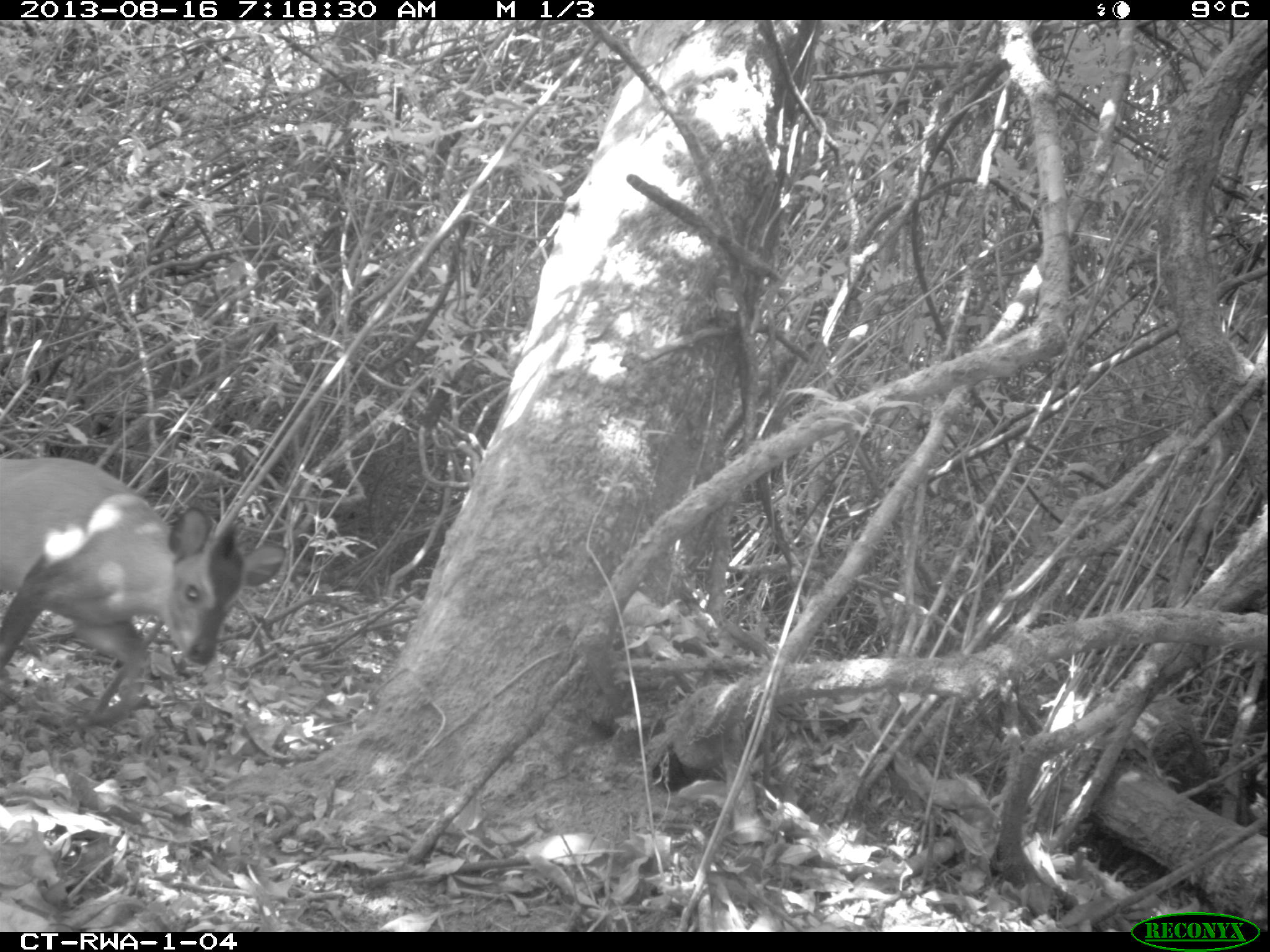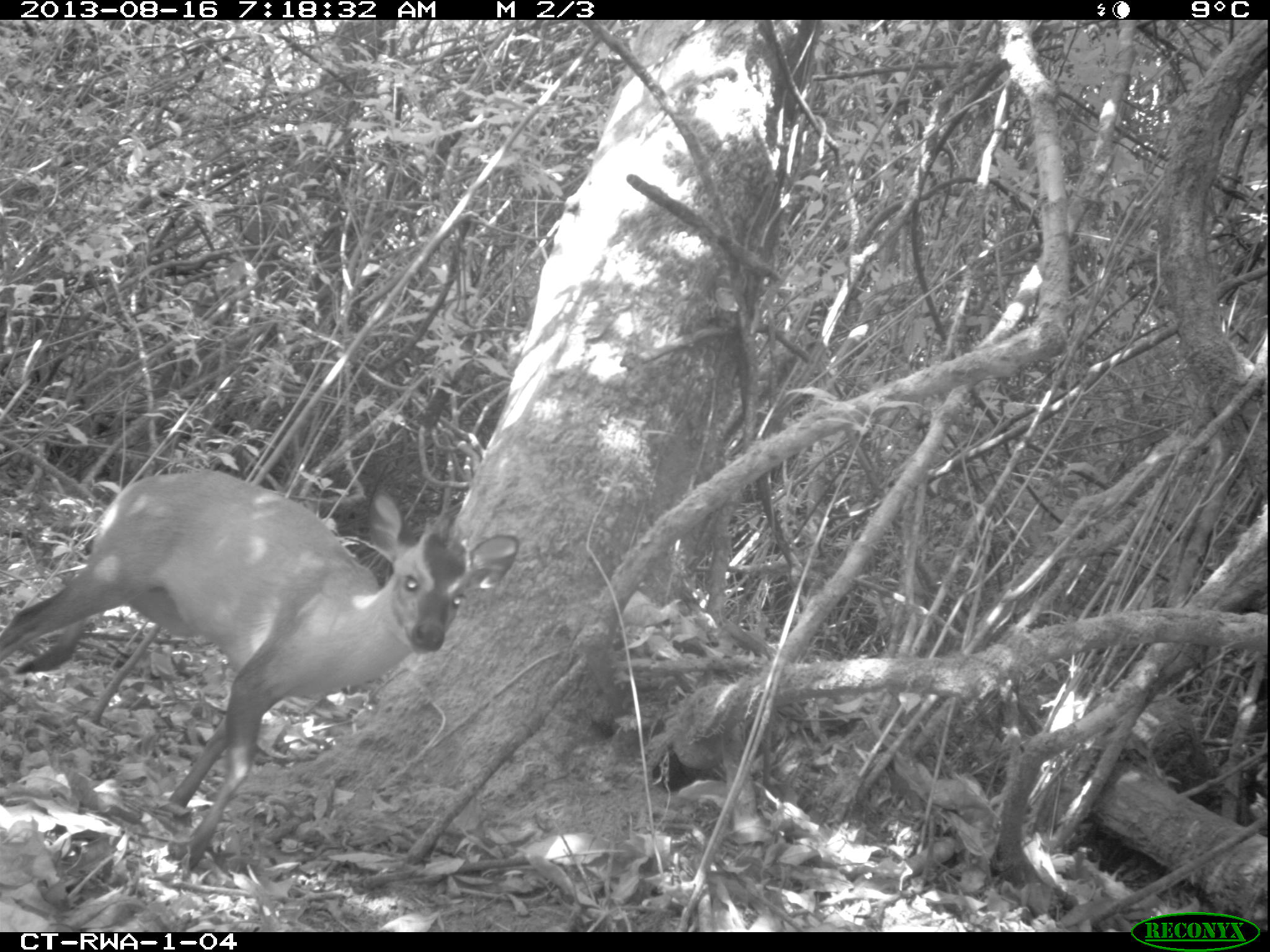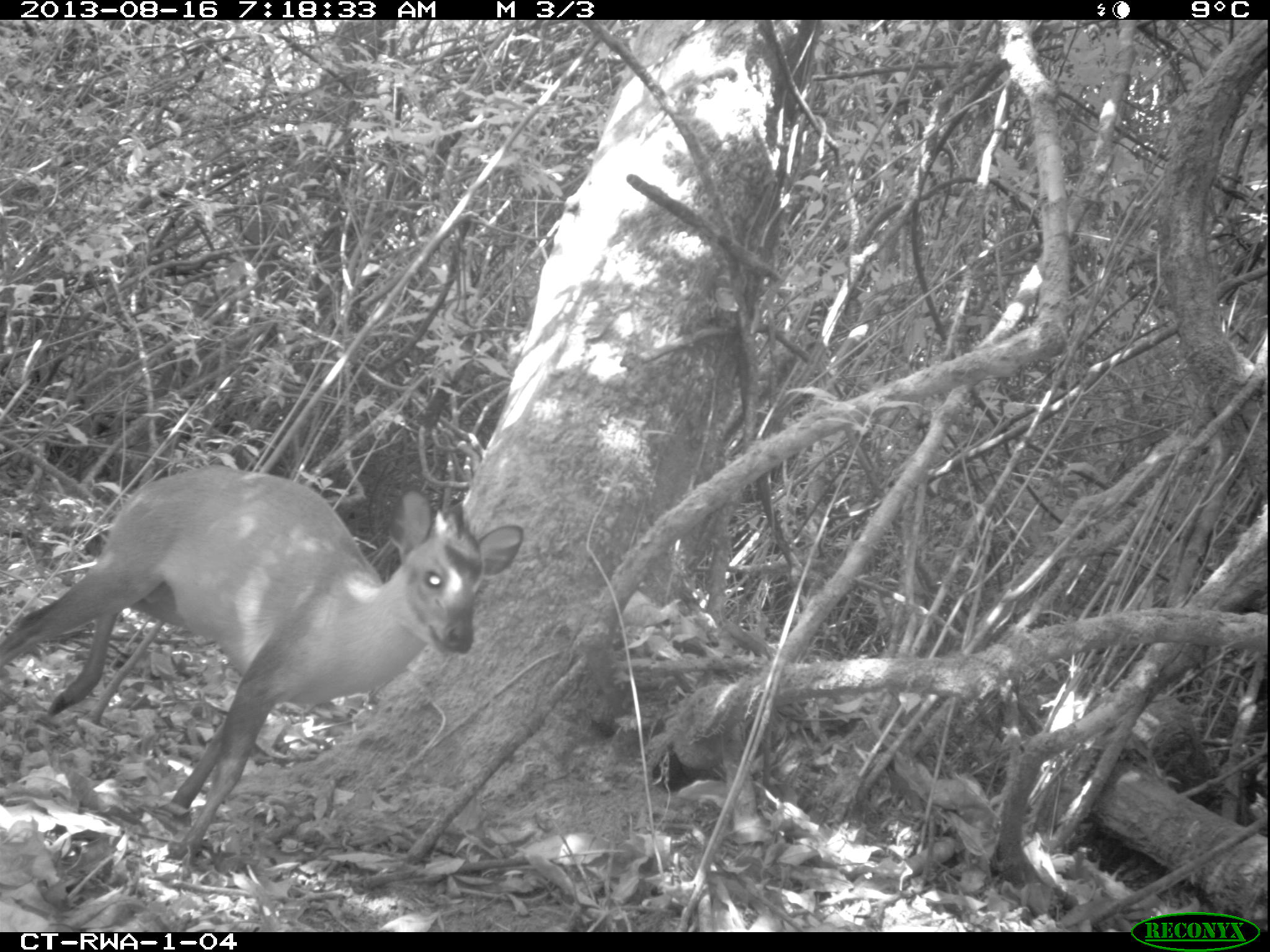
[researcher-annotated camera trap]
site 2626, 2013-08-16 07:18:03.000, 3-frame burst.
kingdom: Animalia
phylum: Chordata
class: Mammalia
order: Artiodactyla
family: Bovidae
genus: Cephalophus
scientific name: Cephalophus nigrifrons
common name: black-fronted duiker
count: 1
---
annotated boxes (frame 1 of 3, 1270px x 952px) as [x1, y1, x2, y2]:
cephalophus nigrifrons: [0, 456, 286, 726]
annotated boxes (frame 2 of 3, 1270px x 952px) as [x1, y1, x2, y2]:
cephalophus nigrifrons: [0, 468, 523, 872]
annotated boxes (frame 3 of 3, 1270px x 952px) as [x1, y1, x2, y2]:
cephalophus nigrifrons: [1, 465, 525, 866]